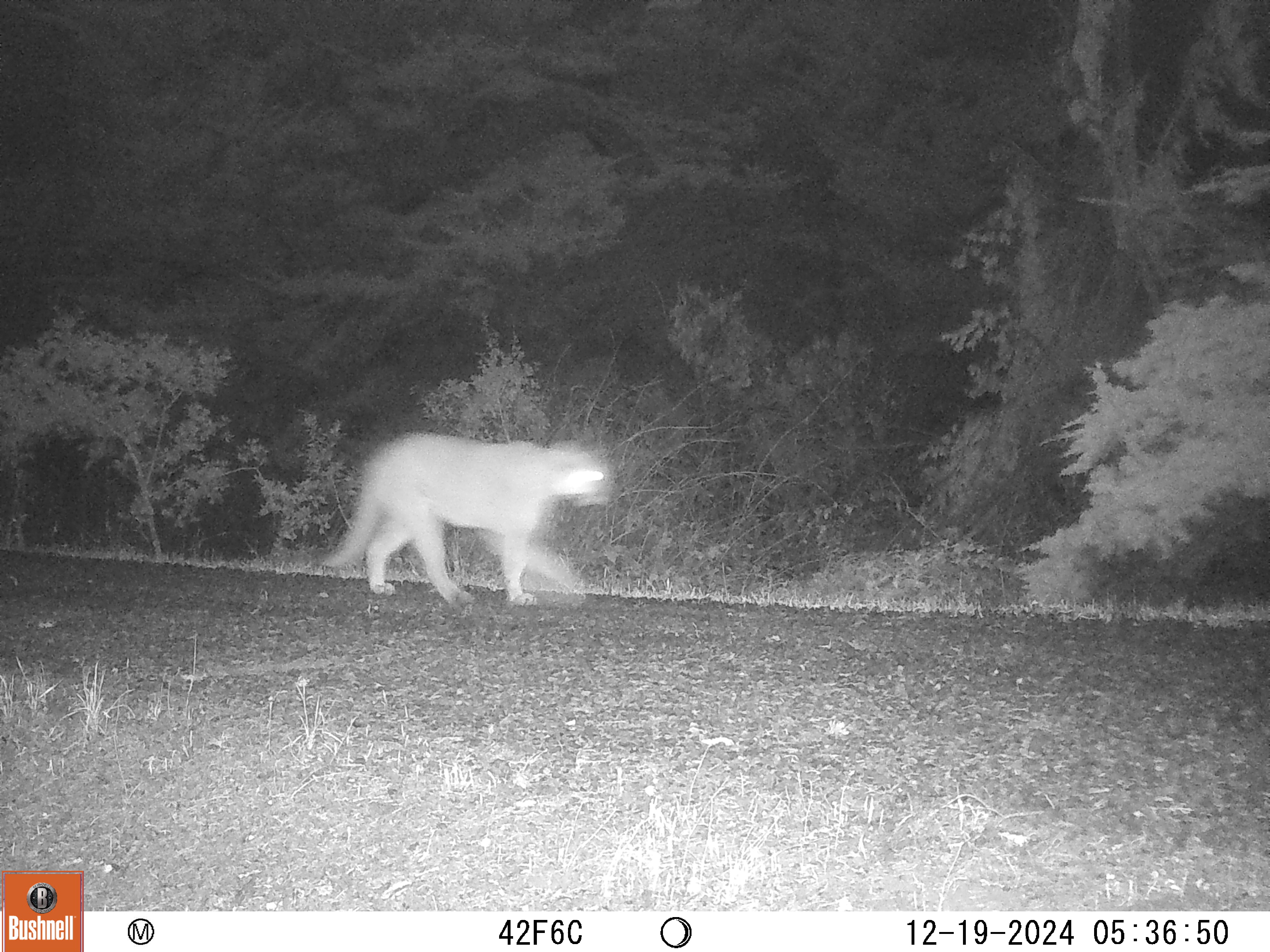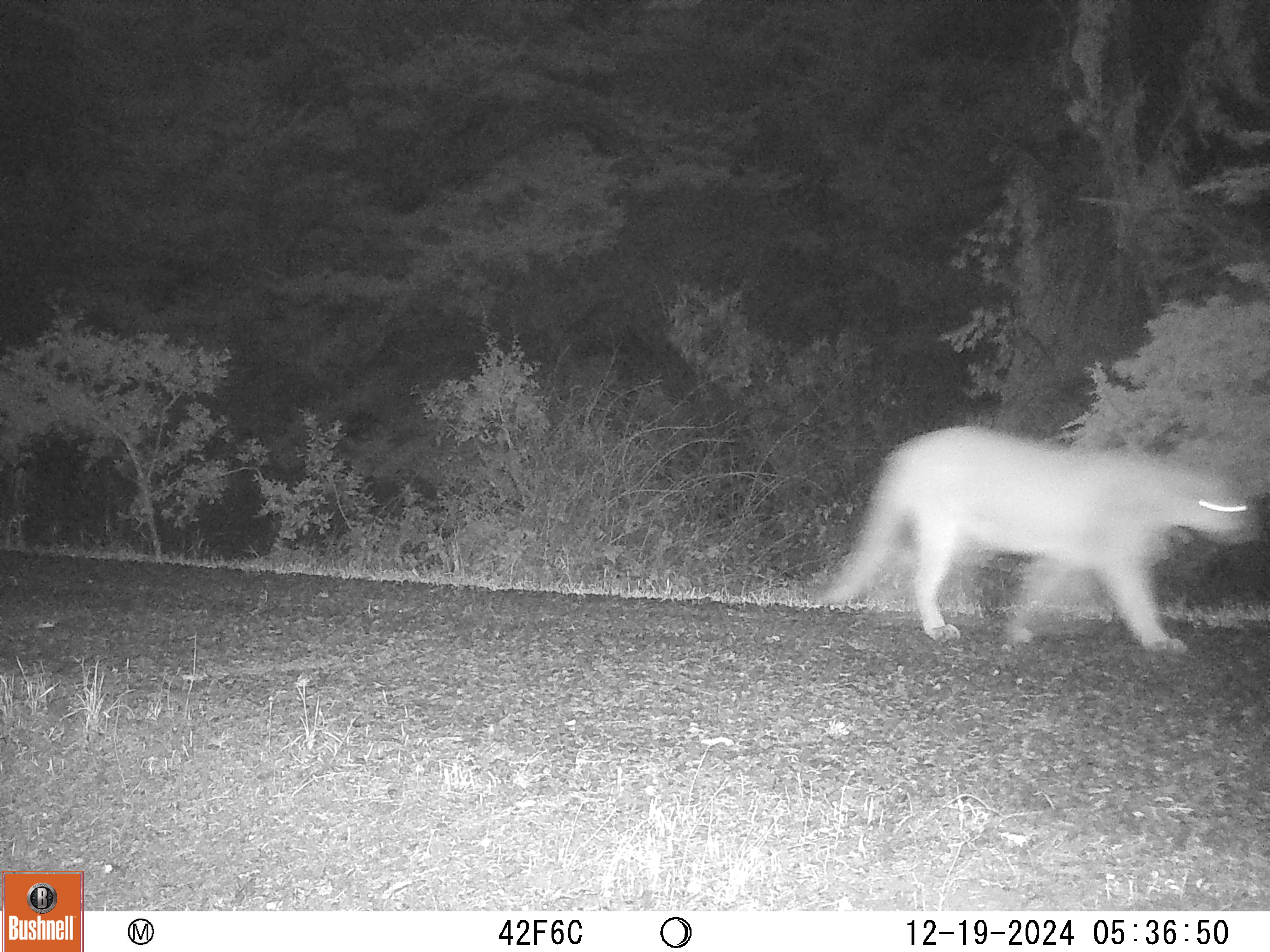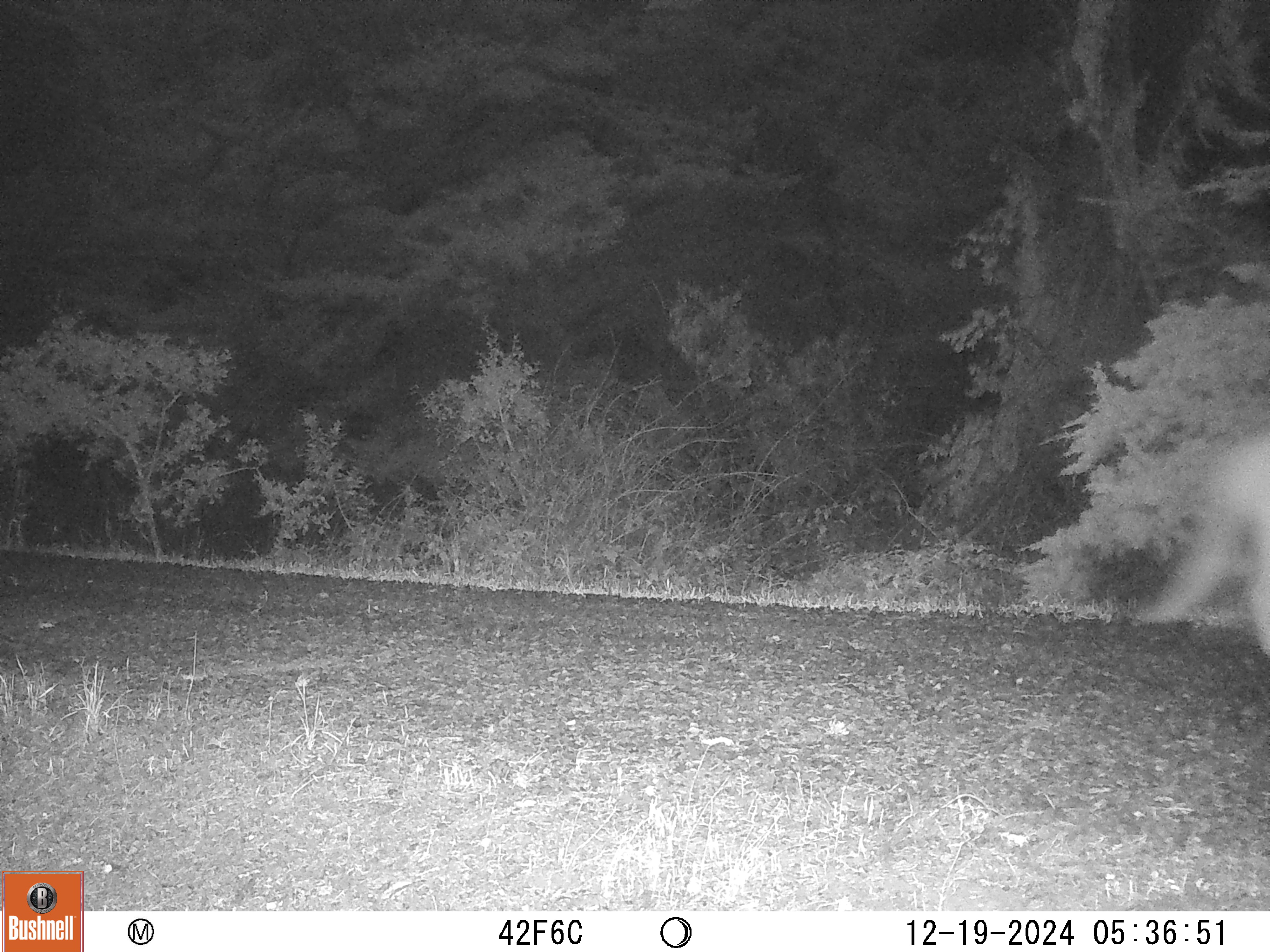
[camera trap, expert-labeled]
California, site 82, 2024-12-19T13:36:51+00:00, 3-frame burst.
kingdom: Animalia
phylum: Chordata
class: Mammalia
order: Carnivora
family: Felidae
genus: Puma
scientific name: Puma concolor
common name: puma